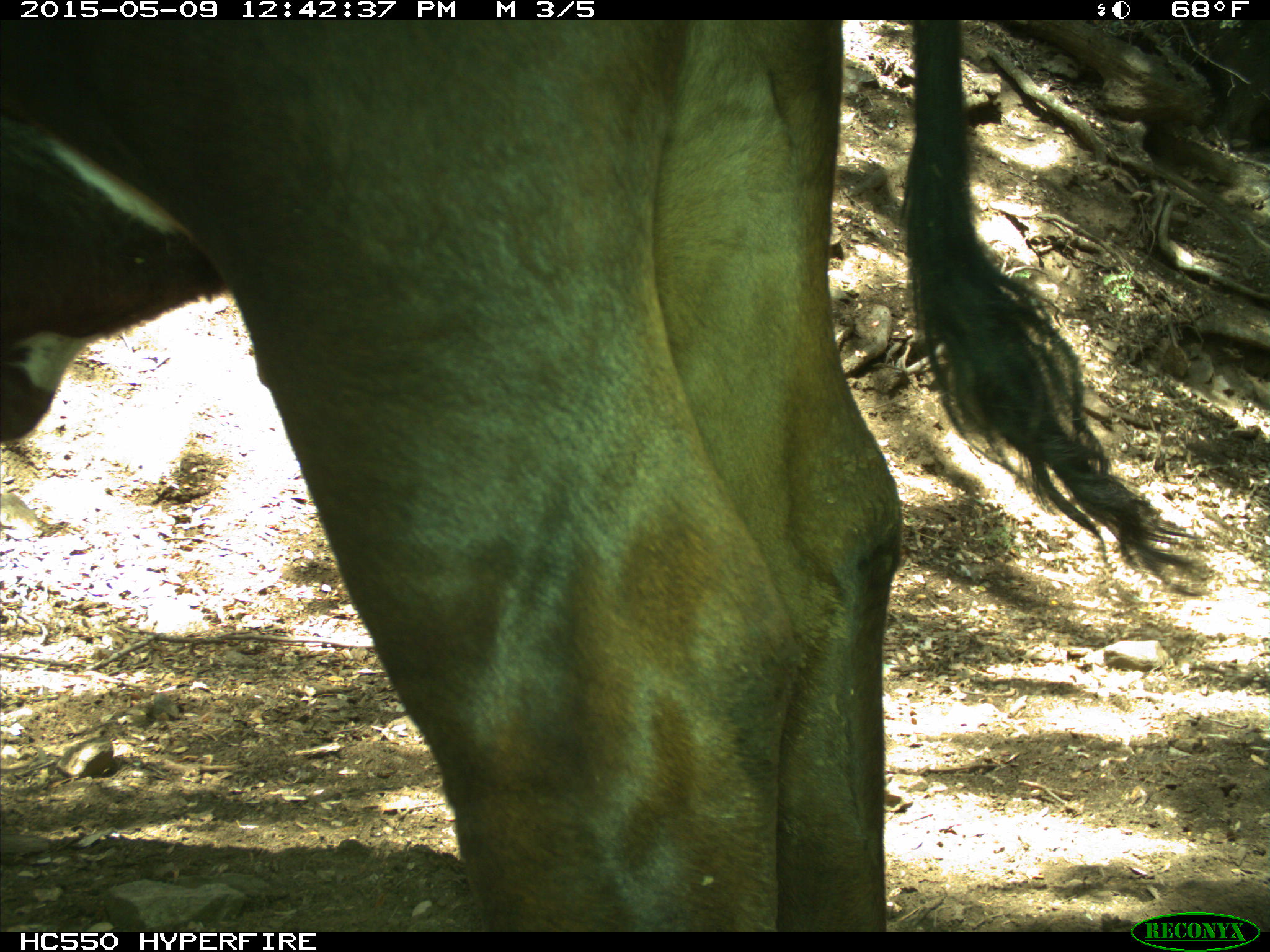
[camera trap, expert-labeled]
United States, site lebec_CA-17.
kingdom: Animalia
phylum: Chordata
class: Mammalia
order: Artiodactyla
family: Bovidae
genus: Bos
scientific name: Bos taurus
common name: domestic cow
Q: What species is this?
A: Bos taurus (domestic cow).